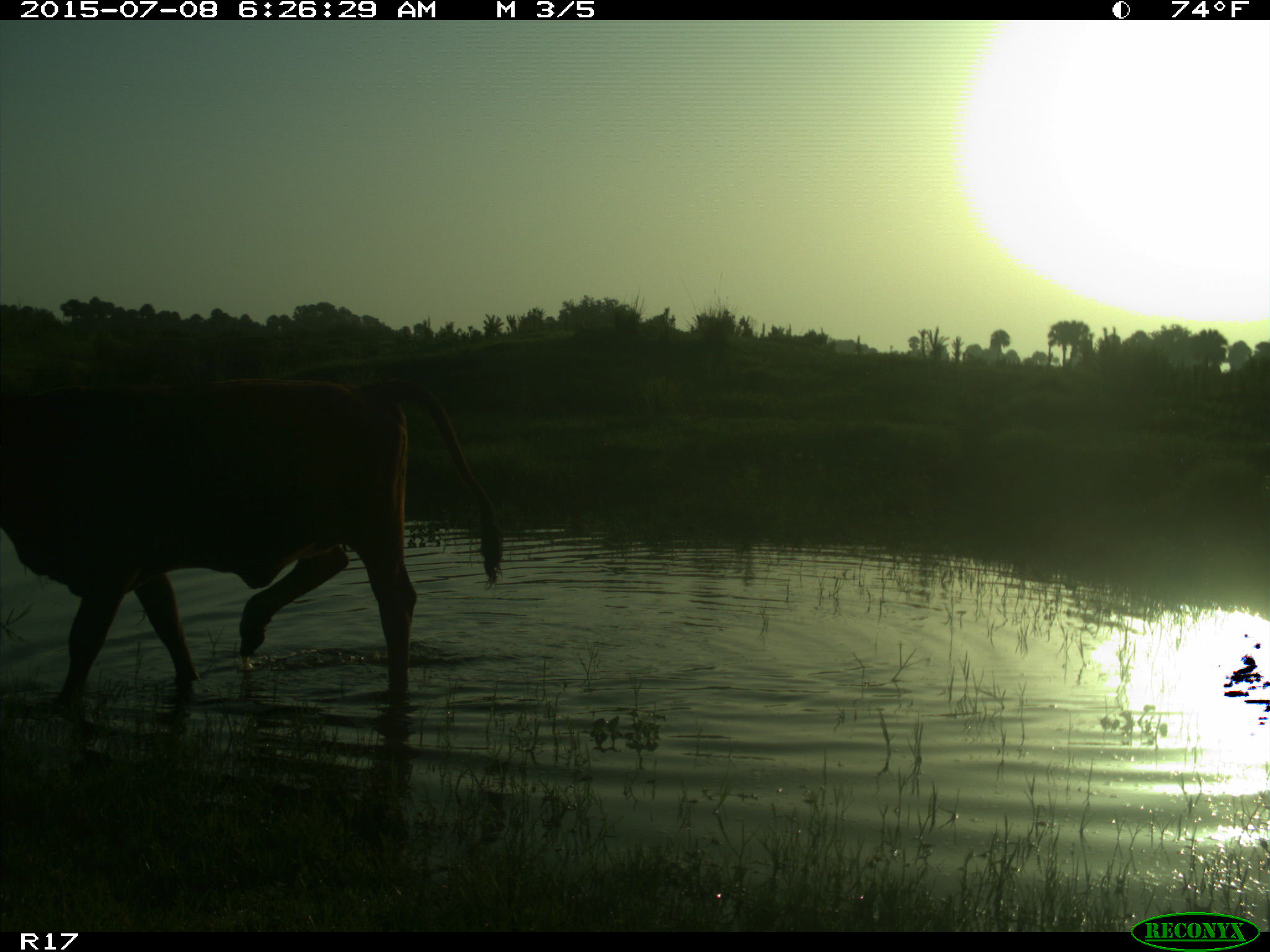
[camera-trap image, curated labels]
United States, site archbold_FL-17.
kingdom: Animalia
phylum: Chordata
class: Mammalia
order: Artiodactyla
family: Bovidae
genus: Bos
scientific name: Bos taurus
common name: domestic cow